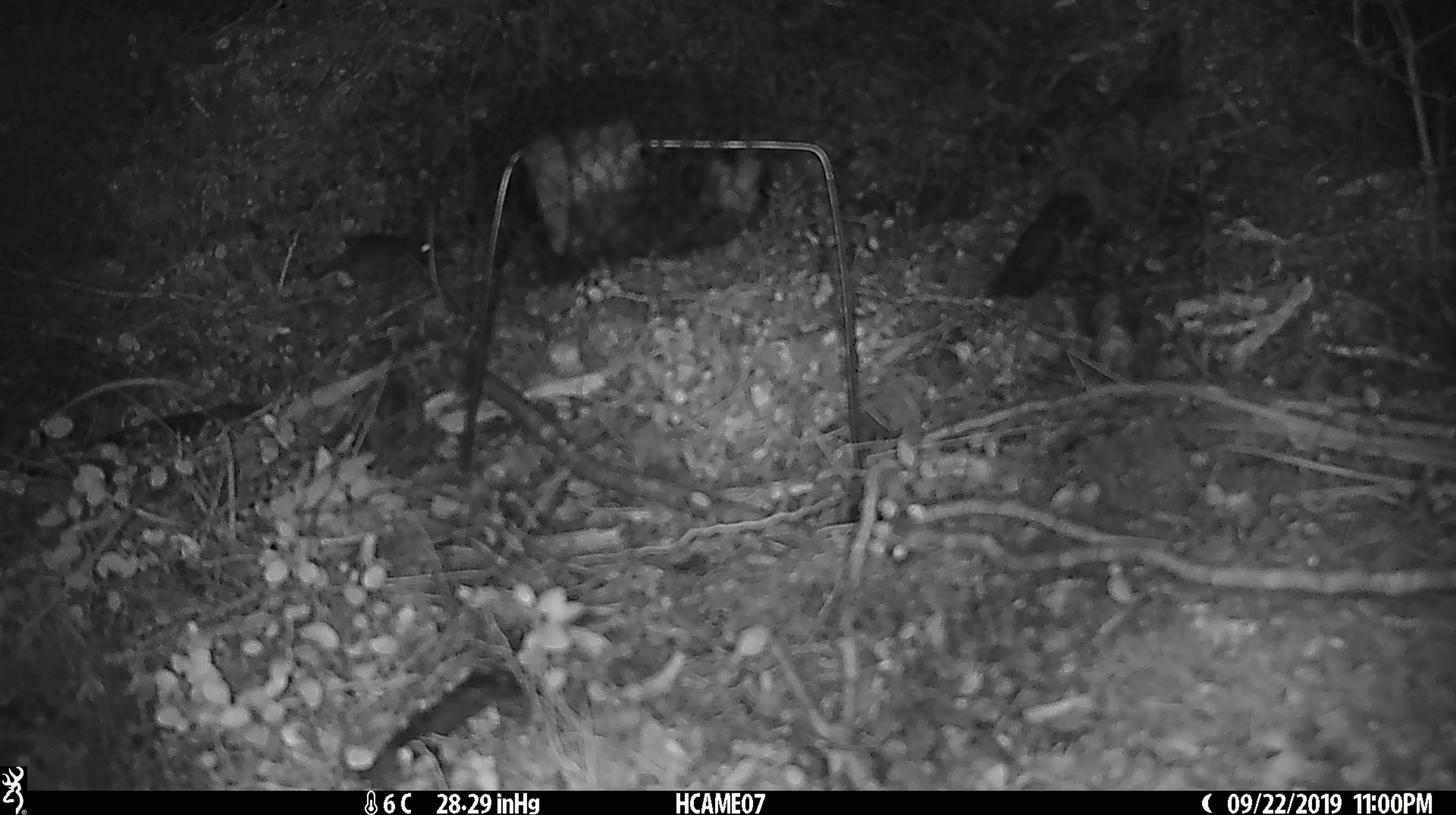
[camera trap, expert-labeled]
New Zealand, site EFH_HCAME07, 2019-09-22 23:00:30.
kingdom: Animalia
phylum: Chordata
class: Mammalia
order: Rodentia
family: Muridae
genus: Mus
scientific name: Mus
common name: mouse